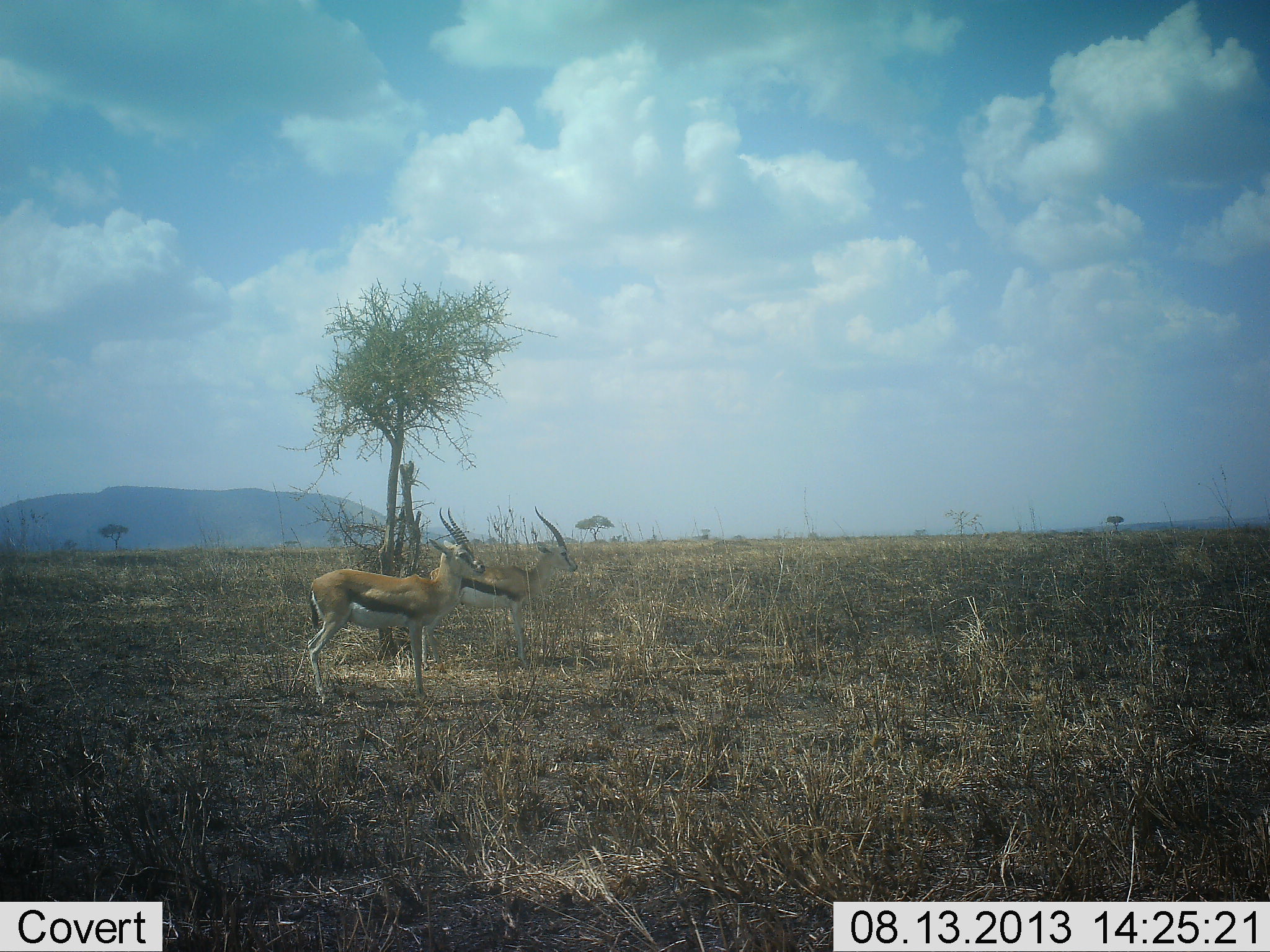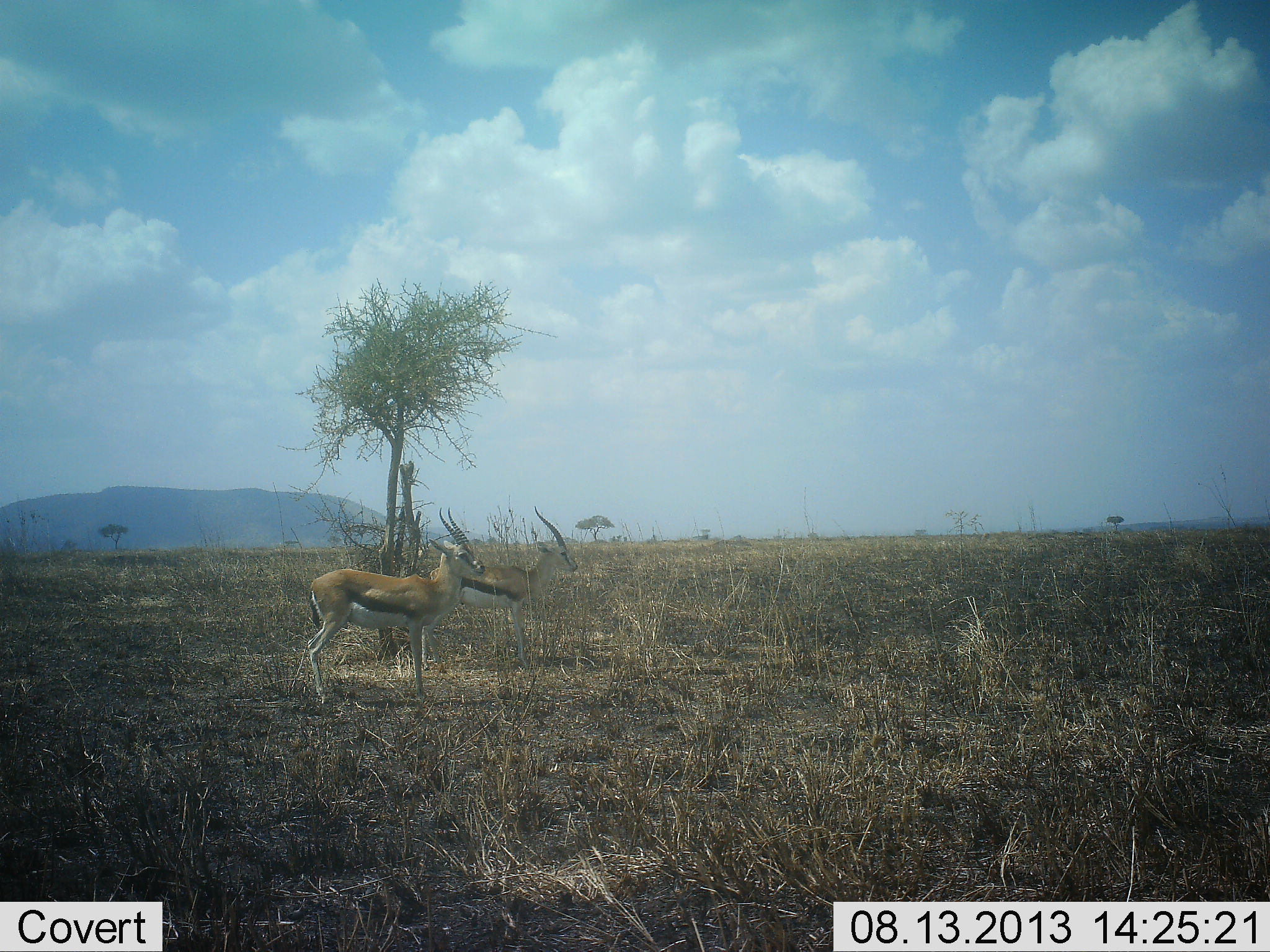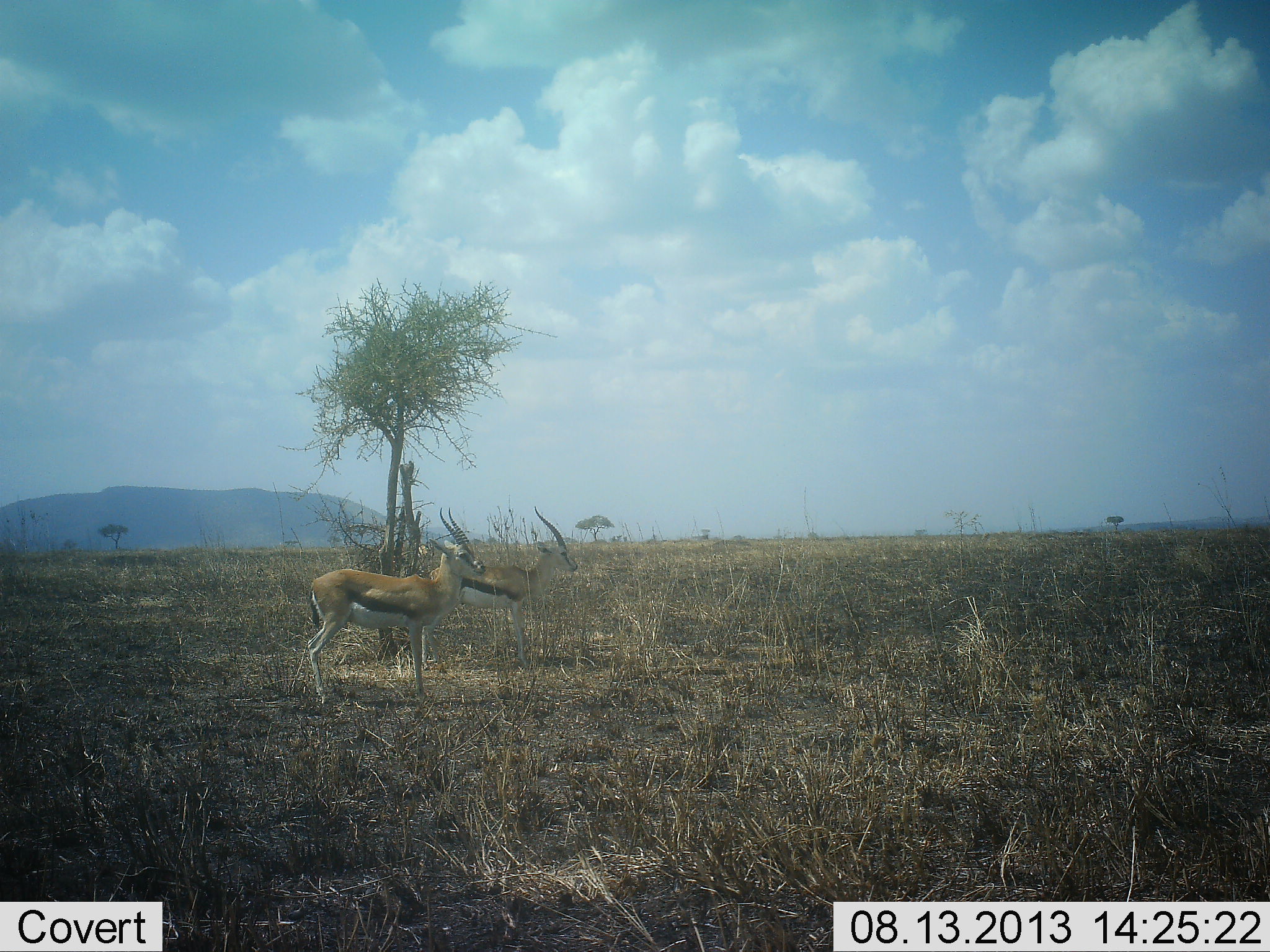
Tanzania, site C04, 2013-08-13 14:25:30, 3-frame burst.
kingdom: Animalia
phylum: Chordata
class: Mammalia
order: Artiodactyla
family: Bovidae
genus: Eudorcas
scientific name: Eudorcas thomsonii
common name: thomson's gazelle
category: gazellethomsons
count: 2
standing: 100%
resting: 0%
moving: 0%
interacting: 0%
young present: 0%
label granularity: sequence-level